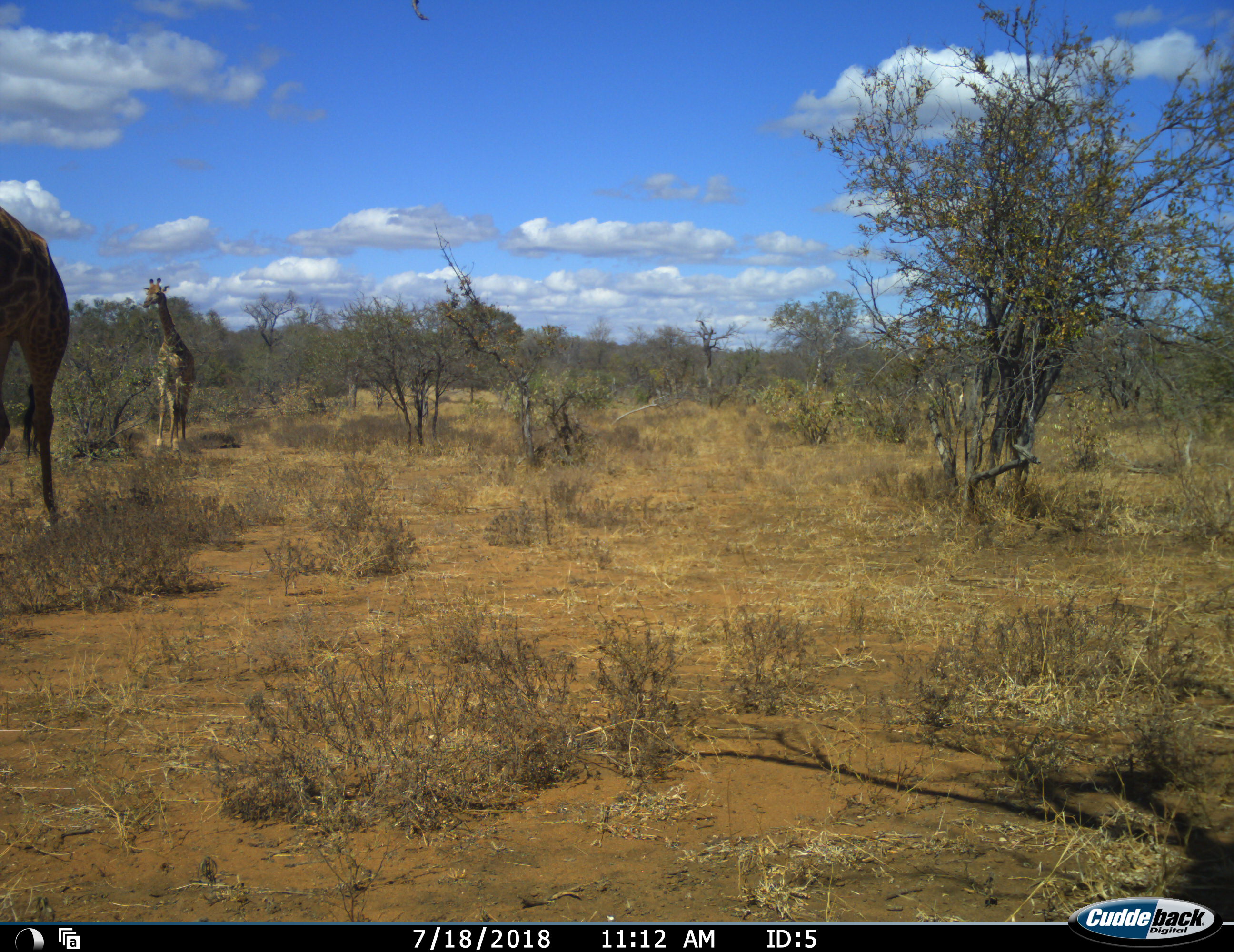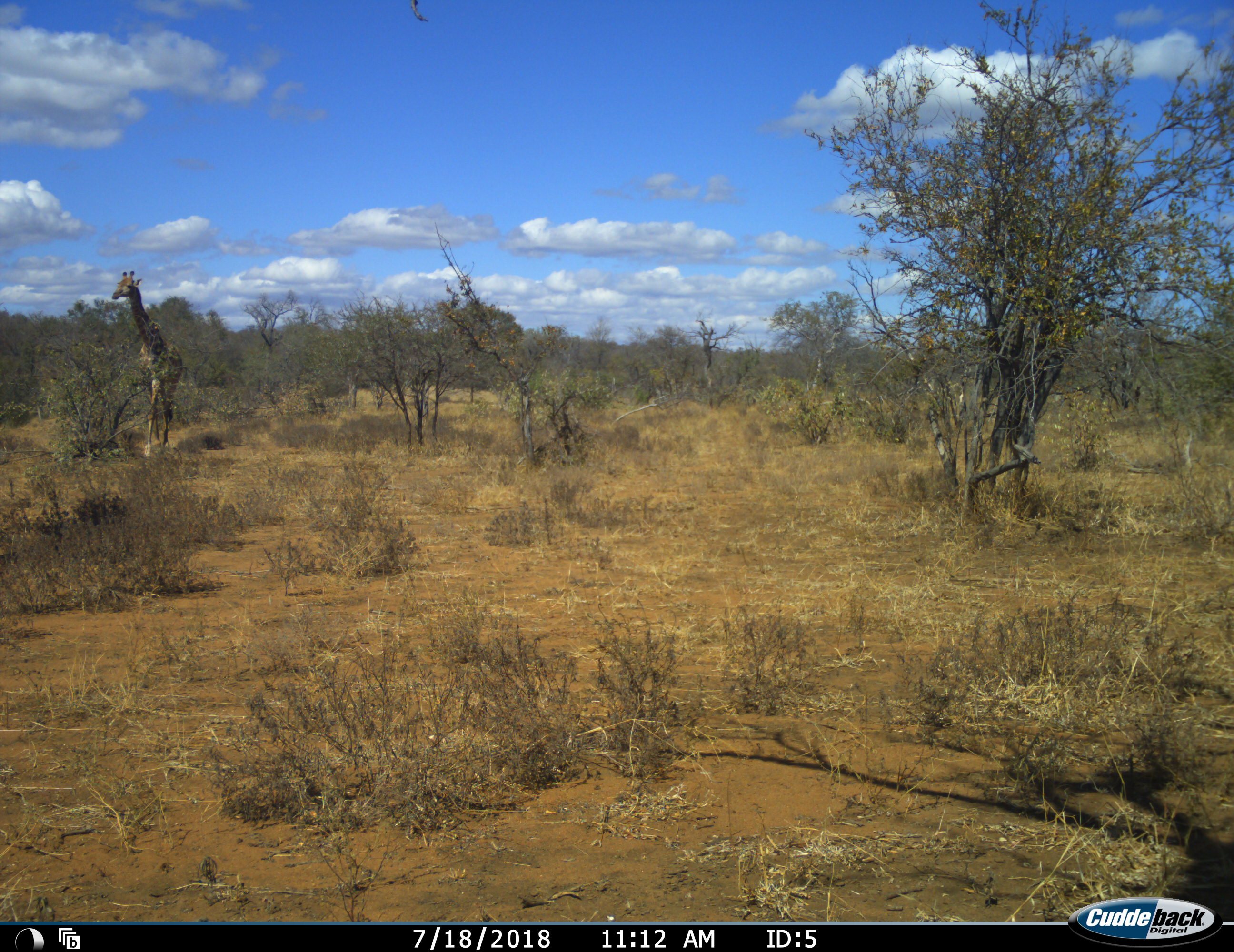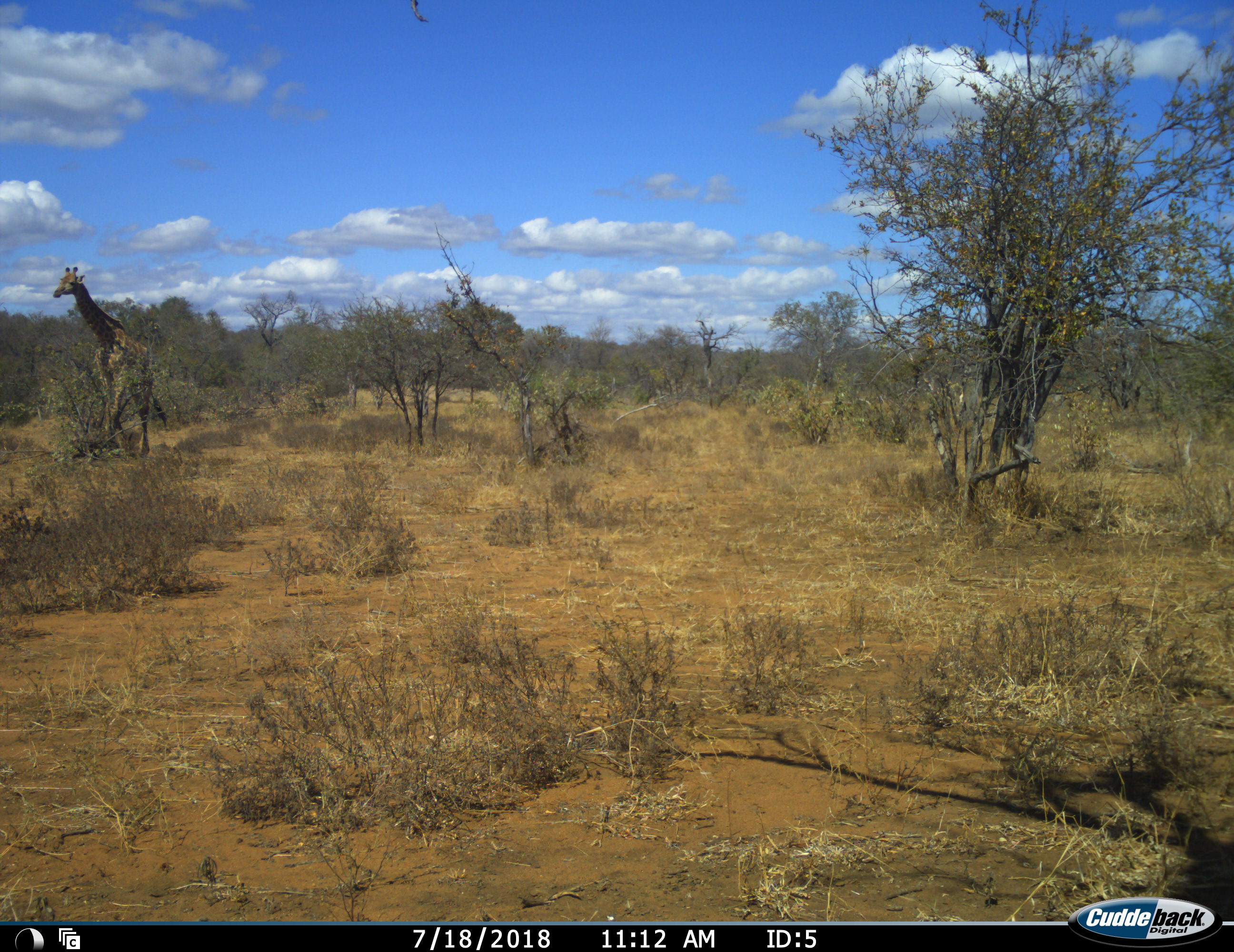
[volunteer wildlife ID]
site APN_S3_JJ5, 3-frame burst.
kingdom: Animalia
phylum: Chordata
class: Mammalia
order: Artiodactyla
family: Giraffidae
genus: Giraffa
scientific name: Giraffa camelopardalis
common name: giraffe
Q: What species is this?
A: Giraffe (Giraffa camelopardalis).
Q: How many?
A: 2.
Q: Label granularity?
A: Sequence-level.